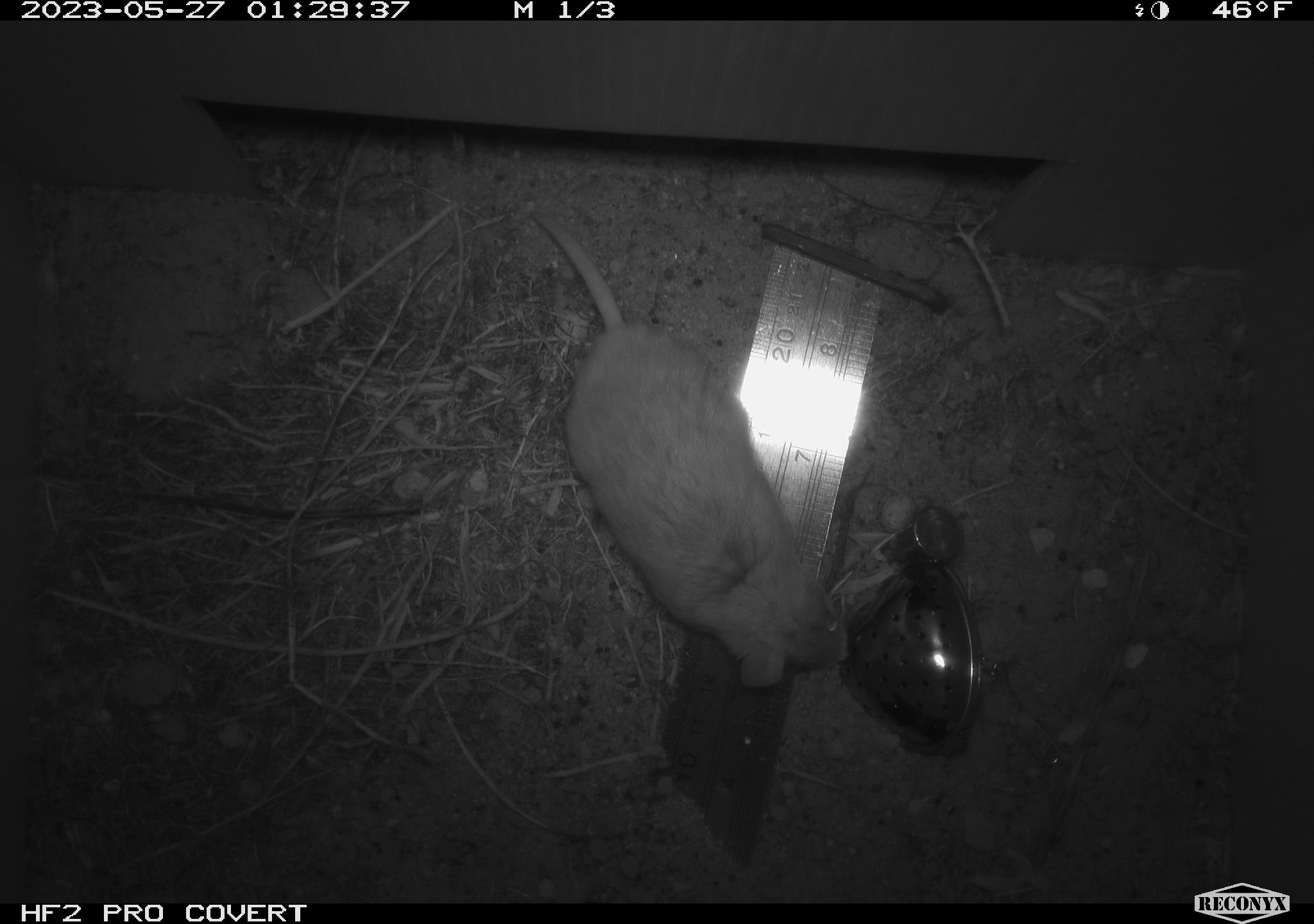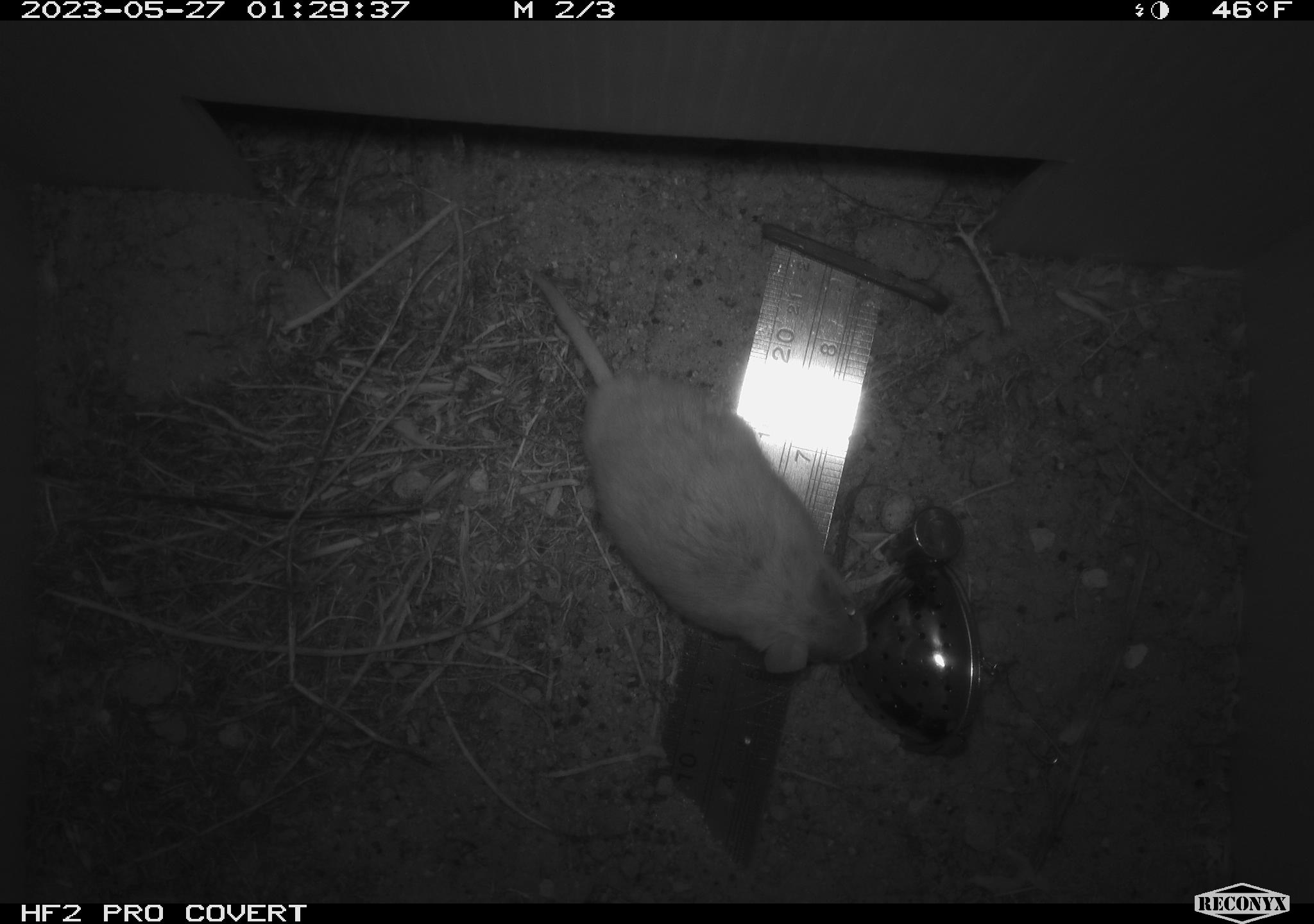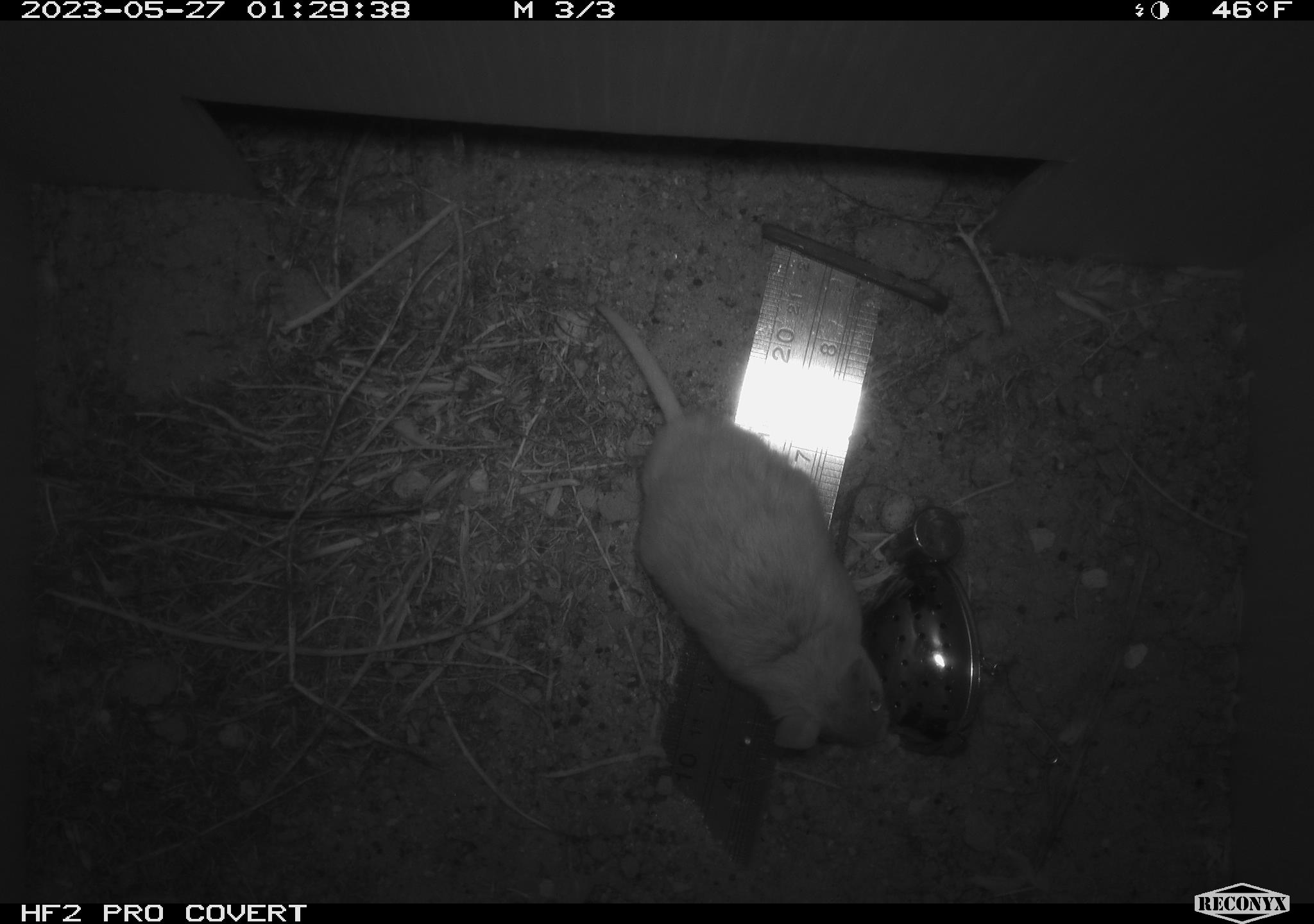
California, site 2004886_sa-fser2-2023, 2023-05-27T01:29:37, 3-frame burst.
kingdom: Animalia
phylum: Chordata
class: Mammalia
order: Rodentia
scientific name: Rodentia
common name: mouse species